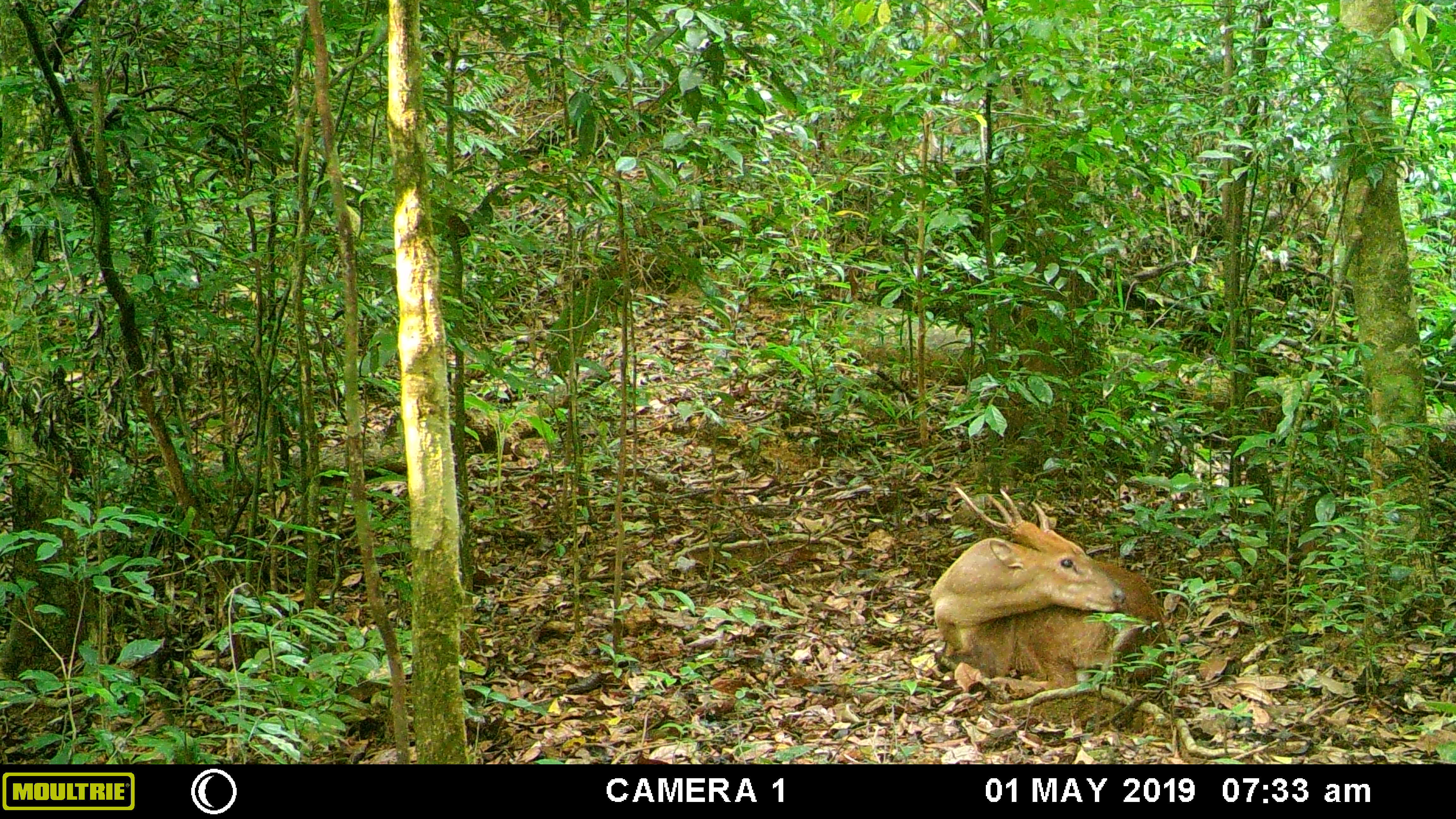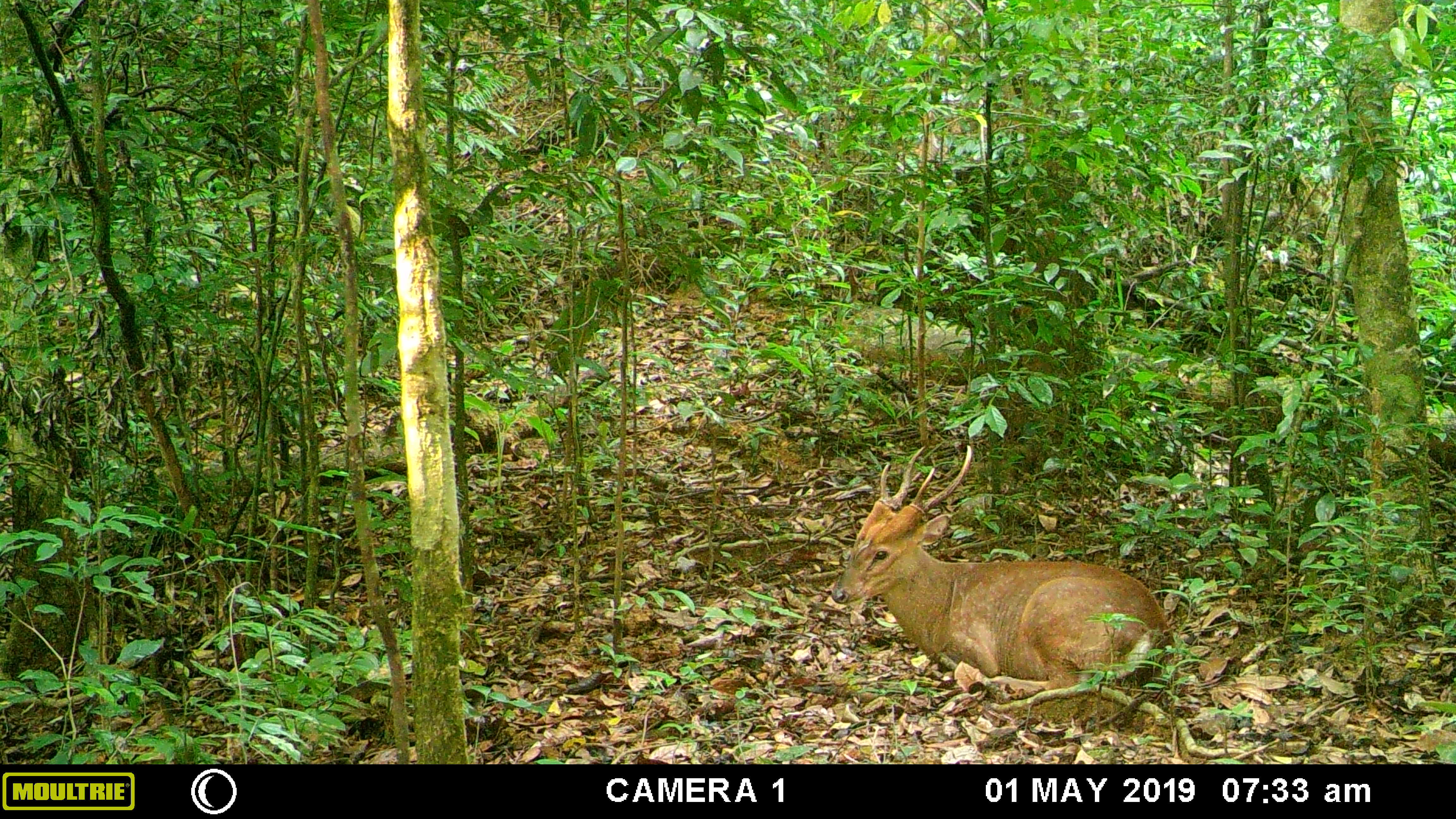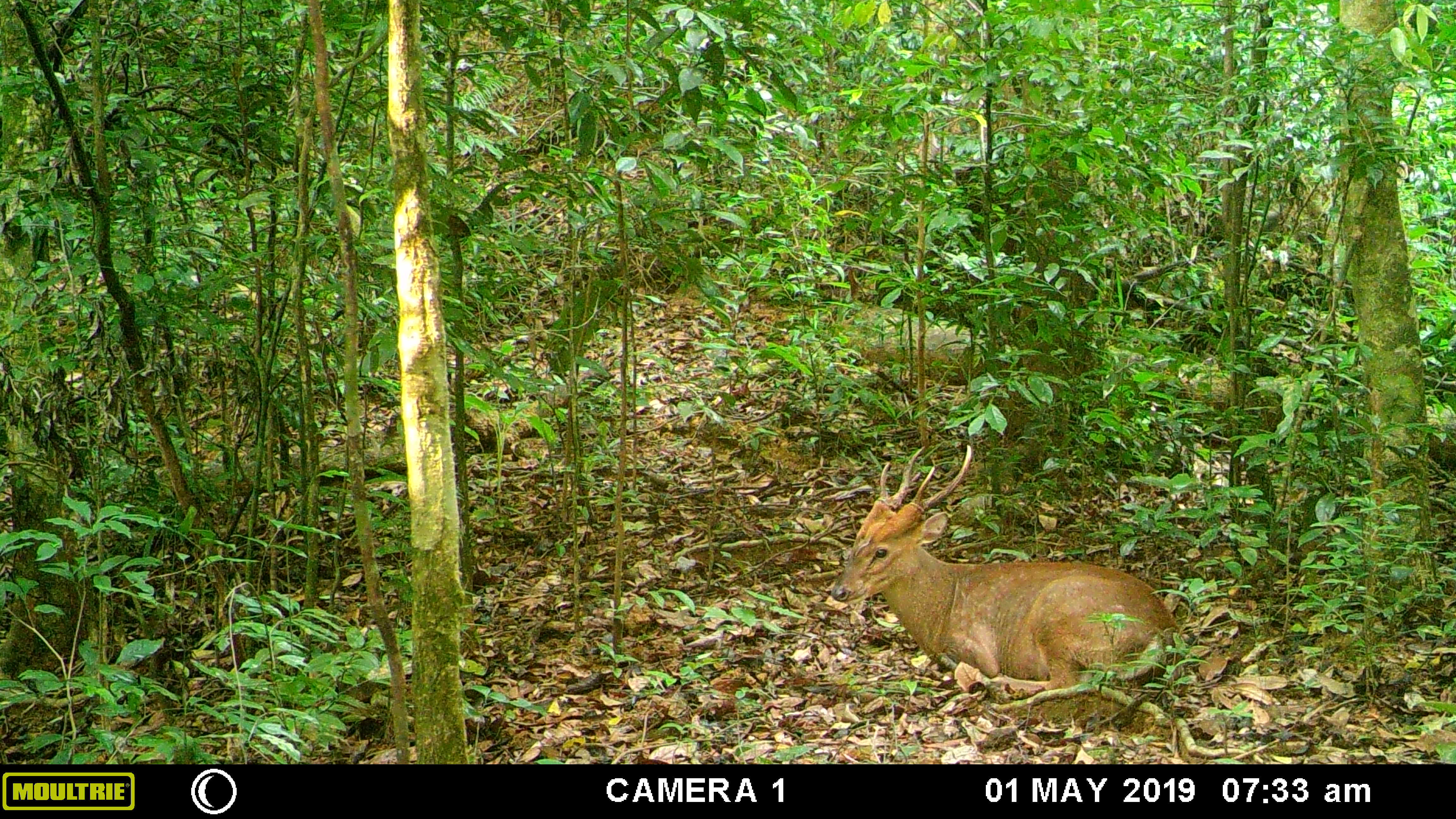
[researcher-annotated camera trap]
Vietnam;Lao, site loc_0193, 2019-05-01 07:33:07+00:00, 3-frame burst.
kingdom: Animalia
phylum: Chordata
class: Mammalia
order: Artiodactyla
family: Cervidae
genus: Muntiacus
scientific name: Muntiacus vuquangensis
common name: large-antlered muntjac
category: large antlered muntjac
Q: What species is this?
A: Large antlered muntjac (large-antlered muntjac) (Muntiacus vuquangensis).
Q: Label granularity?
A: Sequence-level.